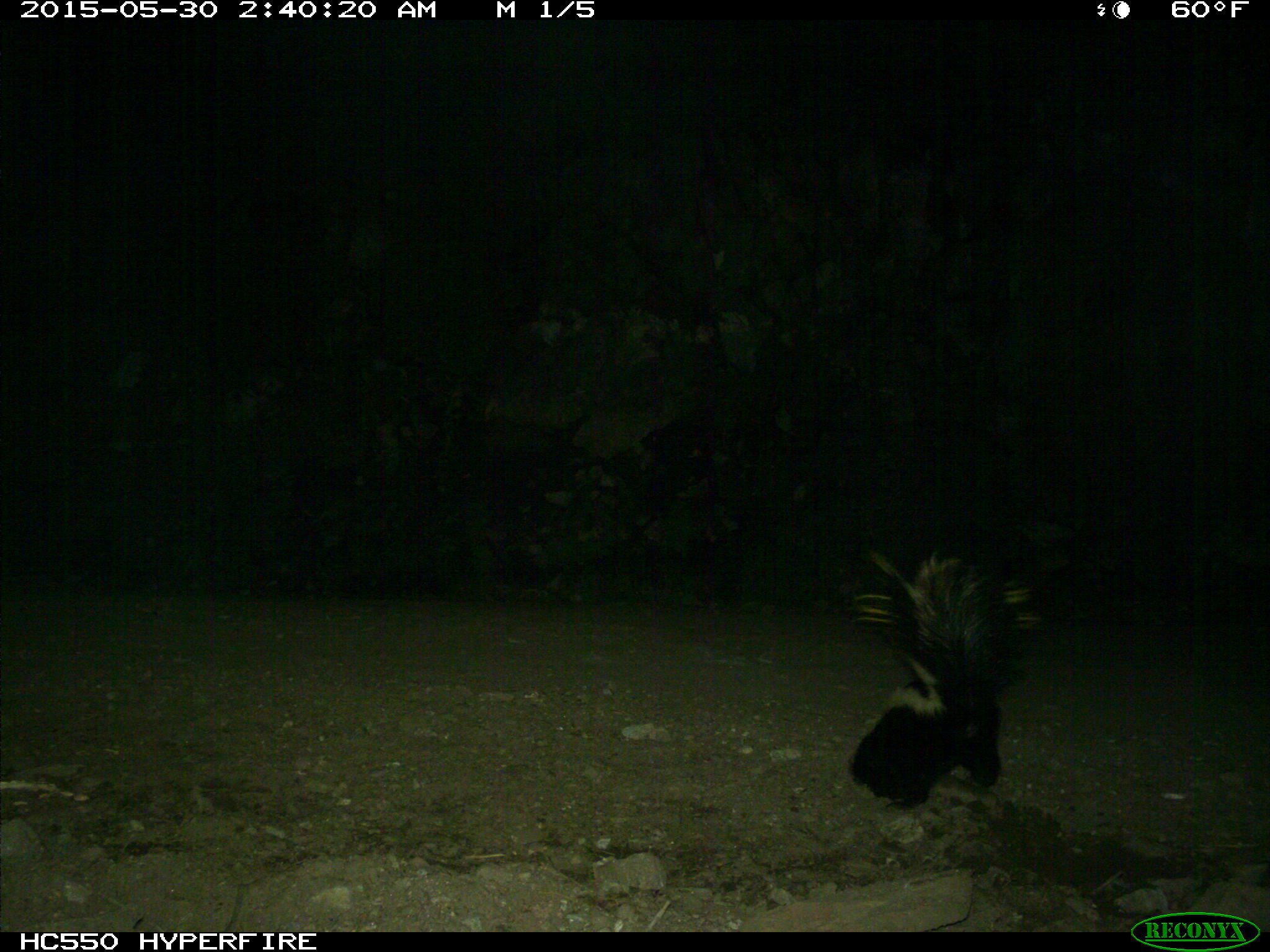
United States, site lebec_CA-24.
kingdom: Animalia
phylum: Chordata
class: Mammalia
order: Carnivora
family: Mephitidae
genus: Mephitis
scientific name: Mephitis mephitis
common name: striped skunk